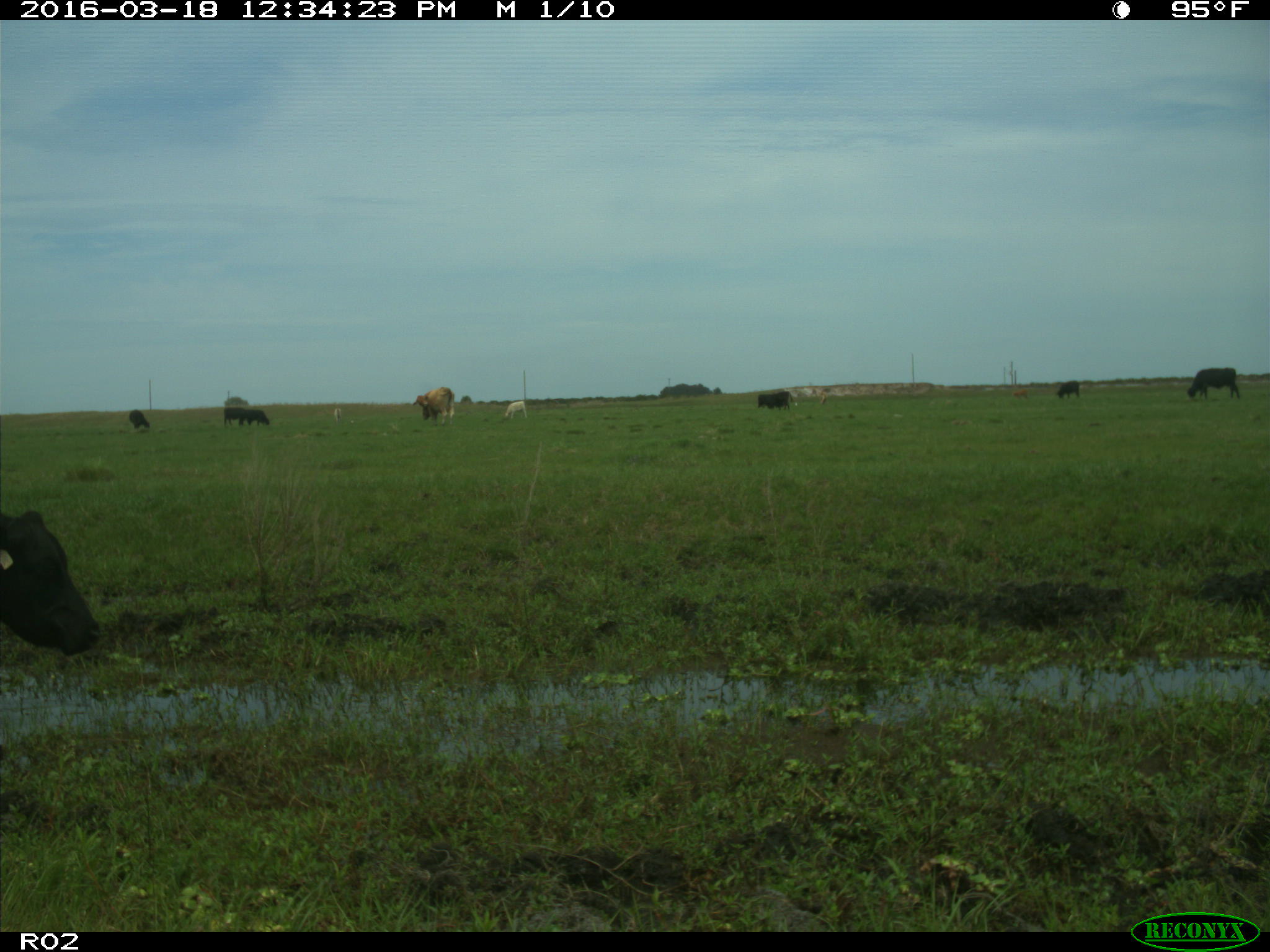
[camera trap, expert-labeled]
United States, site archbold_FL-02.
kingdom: Animalia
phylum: Chordata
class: Mammalia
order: Artiodactyla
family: Bovidae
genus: Bos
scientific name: Bos taurus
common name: domestic cow